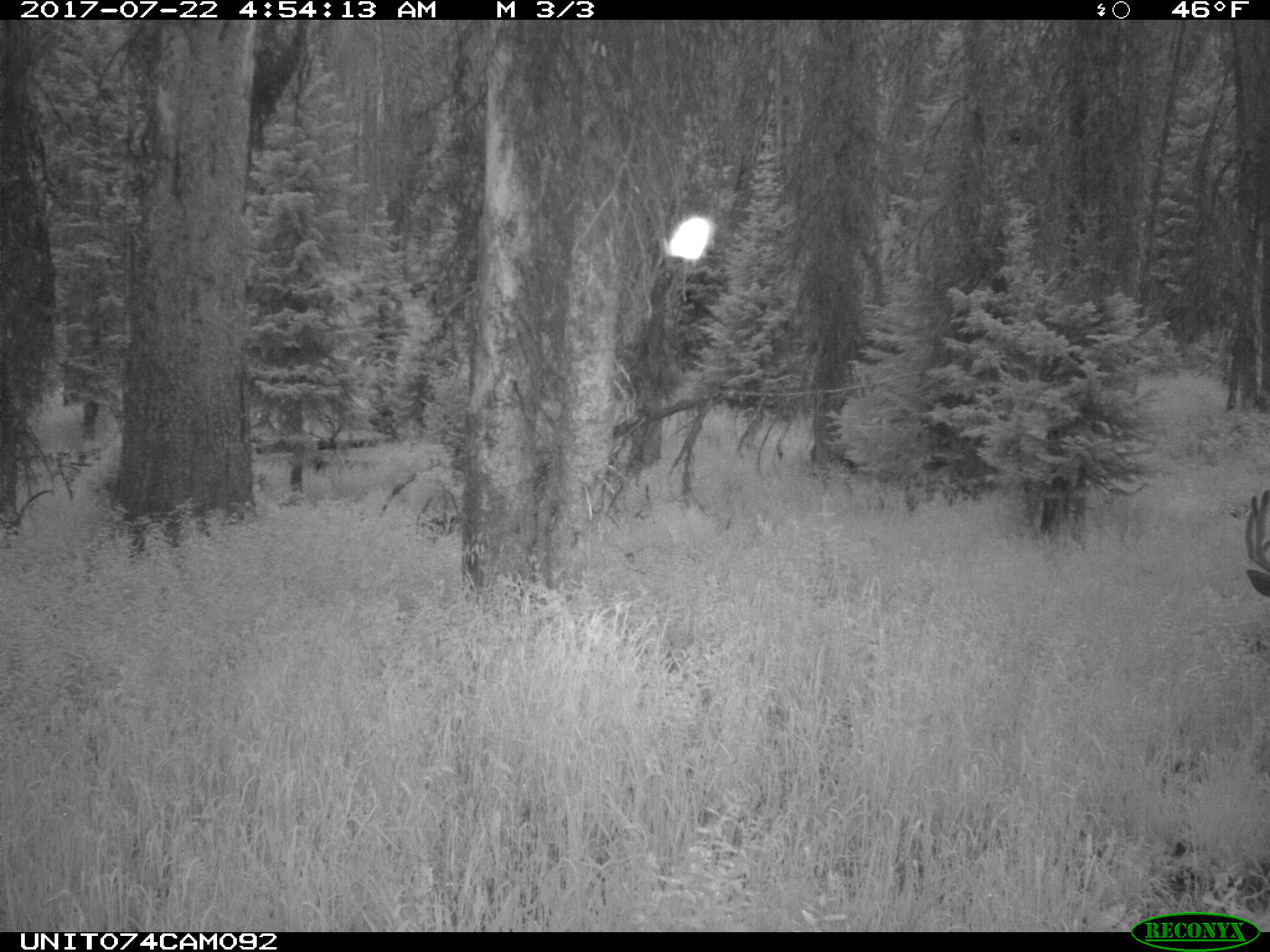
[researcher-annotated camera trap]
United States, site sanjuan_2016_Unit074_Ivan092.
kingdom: Animalia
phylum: Chordata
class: Mammalia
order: Artiodactyla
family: Cervidae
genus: Odocoileus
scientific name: Odocoileus hemionus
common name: mule deer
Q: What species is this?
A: Odocoileus hemionus (mule deer).